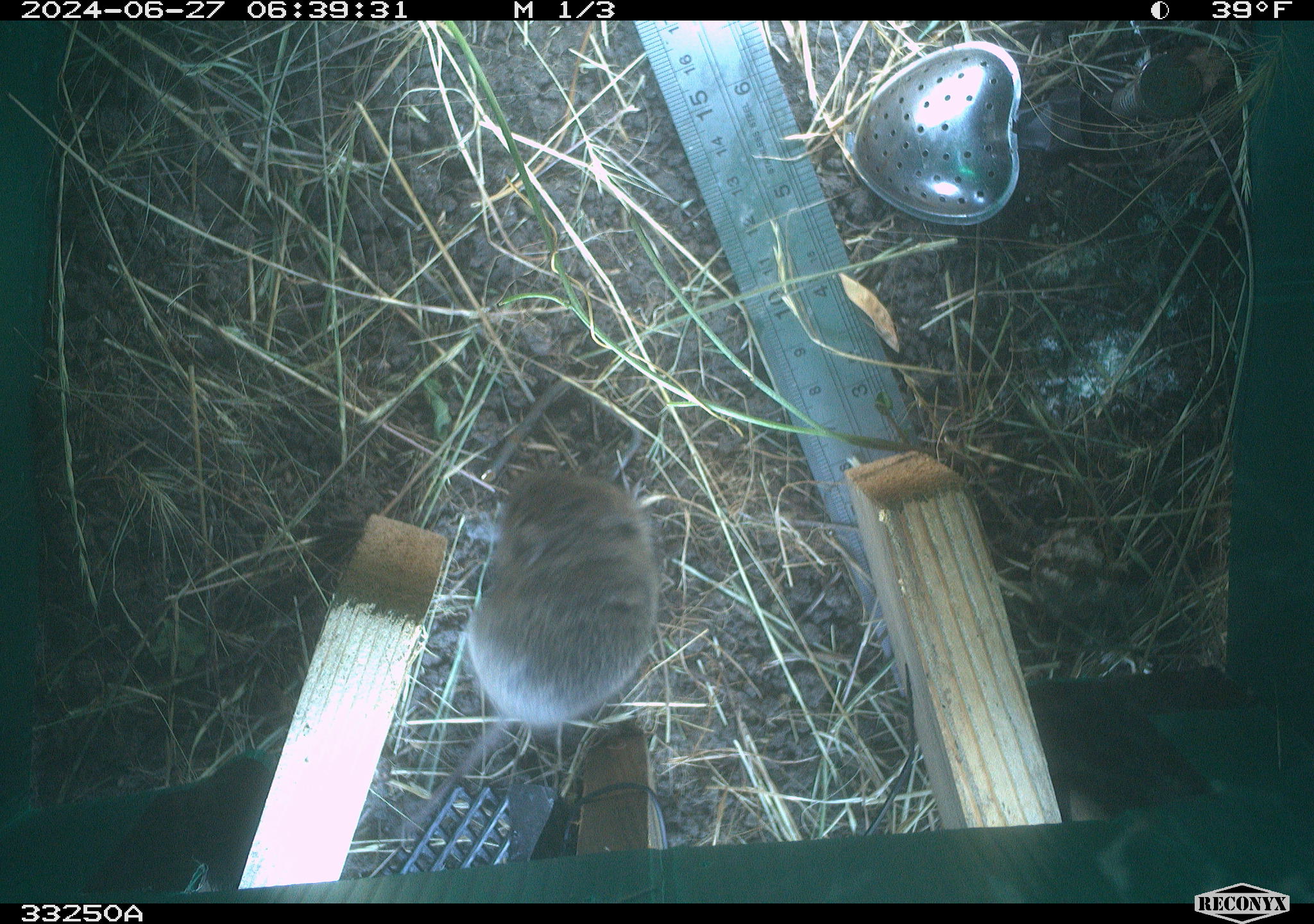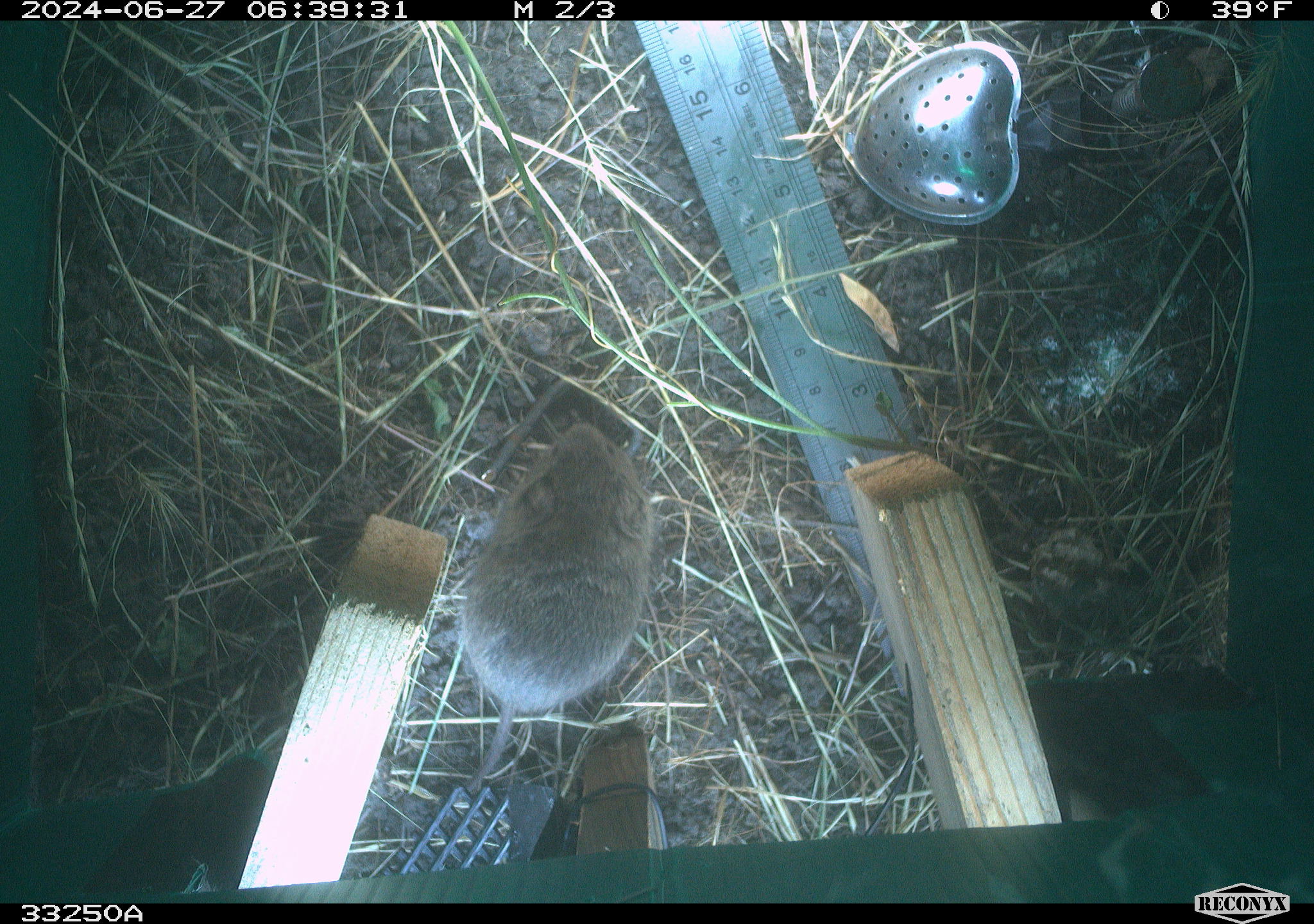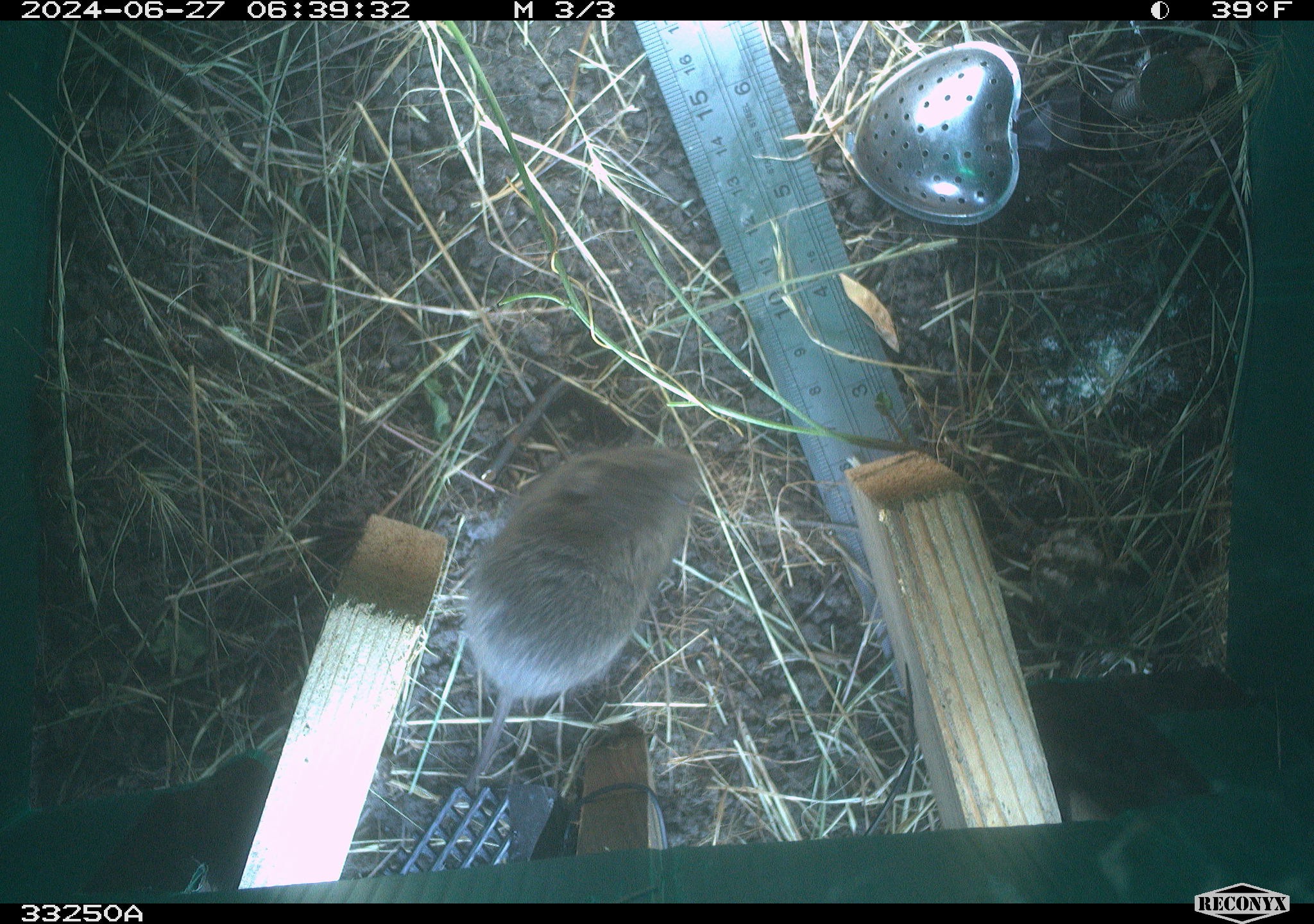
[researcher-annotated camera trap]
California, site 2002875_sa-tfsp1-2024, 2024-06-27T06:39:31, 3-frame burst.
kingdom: Animalia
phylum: Chordata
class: Mammalia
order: Rodentia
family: Cricetidae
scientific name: Arvicolinae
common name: voles, lemmings, and muskrats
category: arvicolinae subfamily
Arvicolinae subfamily (voles, lemmings, and muskrats) (Arvicolinae).